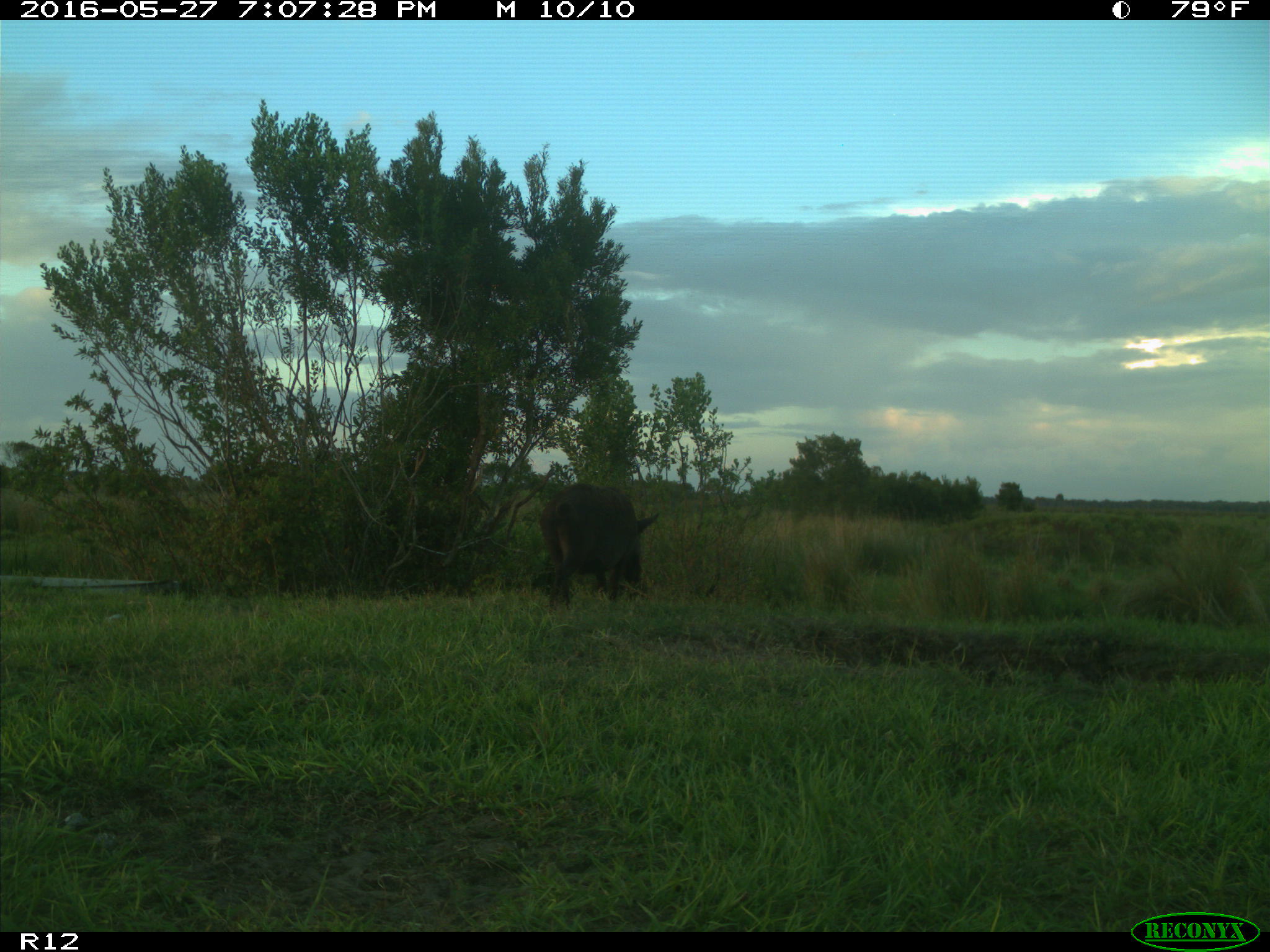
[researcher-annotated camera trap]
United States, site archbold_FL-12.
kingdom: Animalia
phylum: Chordata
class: Mammalia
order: Artiodactyla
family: Suidae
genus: Sus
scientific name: Sus scrofa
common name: wild boar